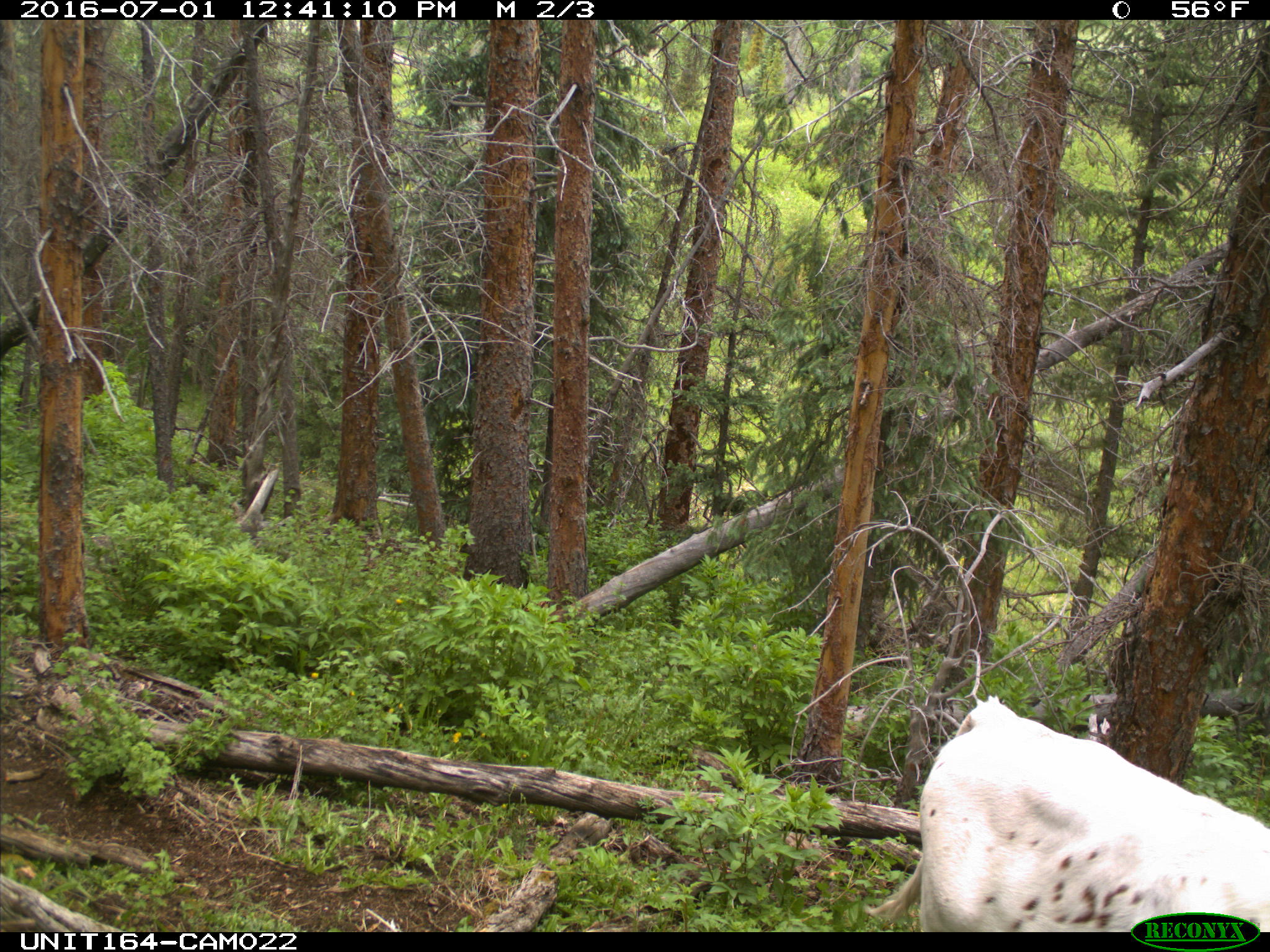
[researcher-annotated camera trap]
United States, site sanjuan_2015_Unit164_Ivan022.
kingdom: Animalia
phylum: Chordata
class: Mammalia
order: Artiodactyla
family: Bovidae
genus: Bos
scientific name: Bos taurus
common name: domestic cow